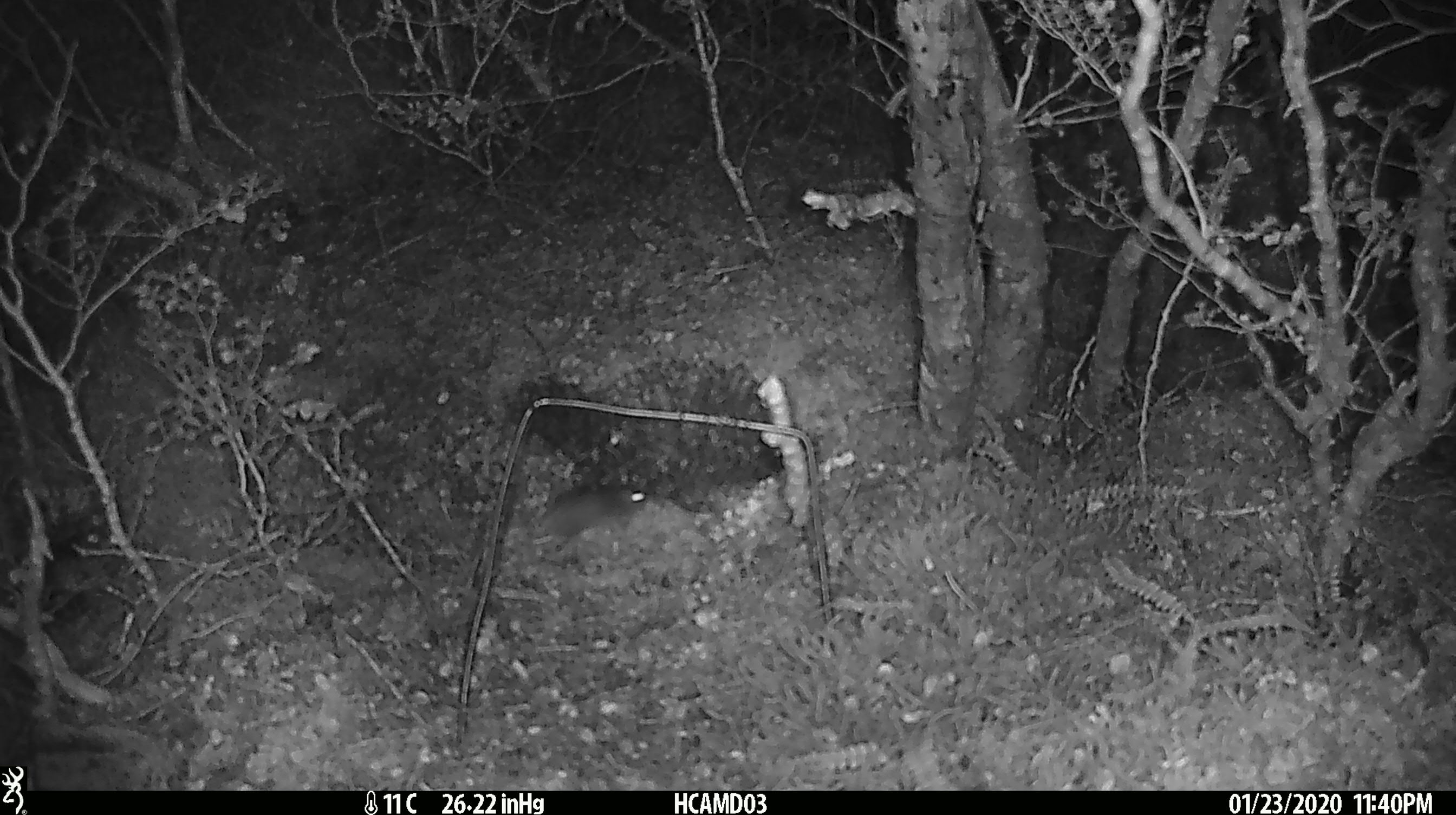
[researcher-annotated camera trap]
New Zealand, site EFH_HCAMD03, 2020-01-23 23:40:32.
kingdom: Animalia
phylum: Chordata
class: Mammalia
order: Rodentia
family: Muridae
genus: Mus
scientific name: Mus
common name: mouse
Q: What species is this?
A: Mouse (Mus).